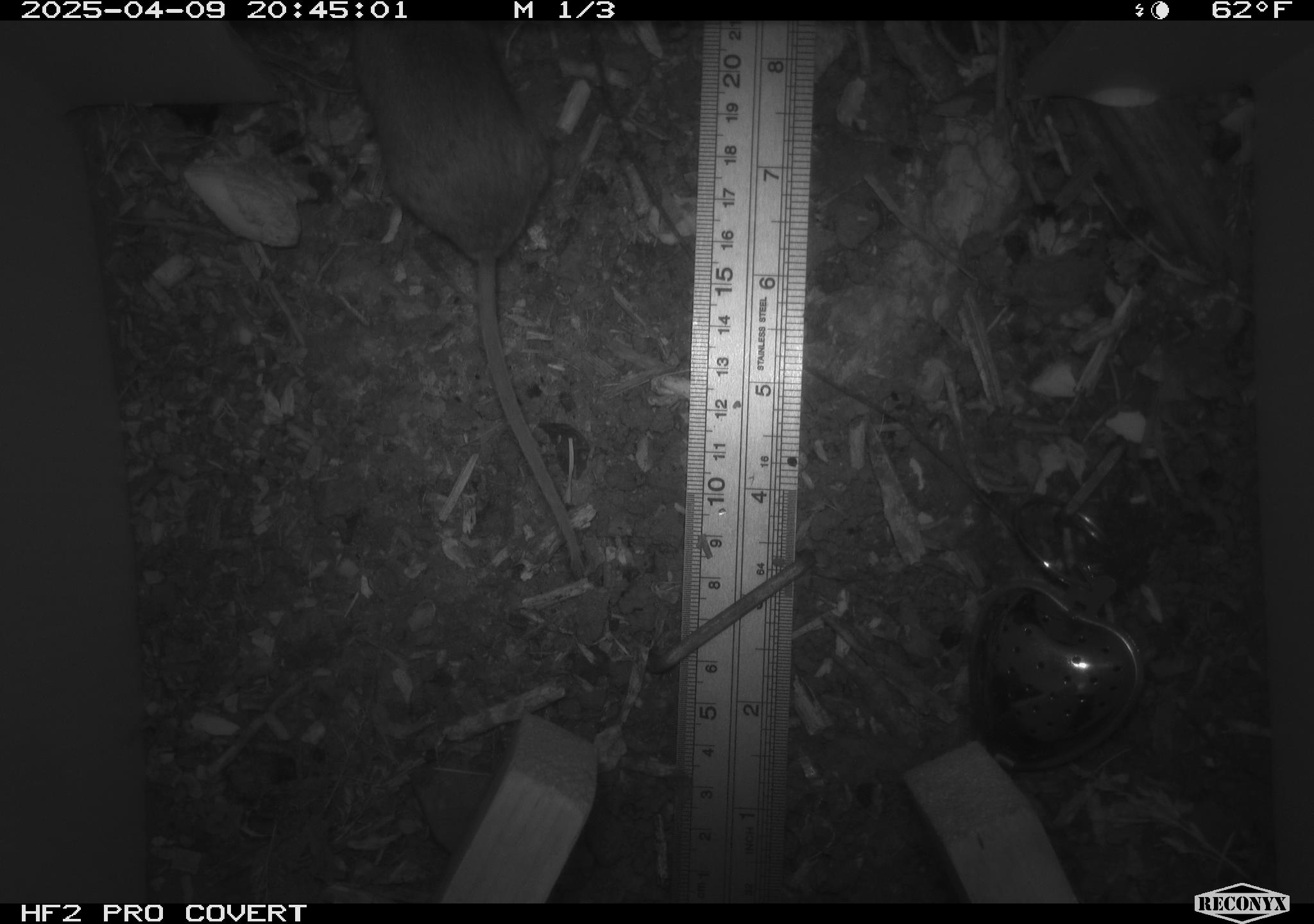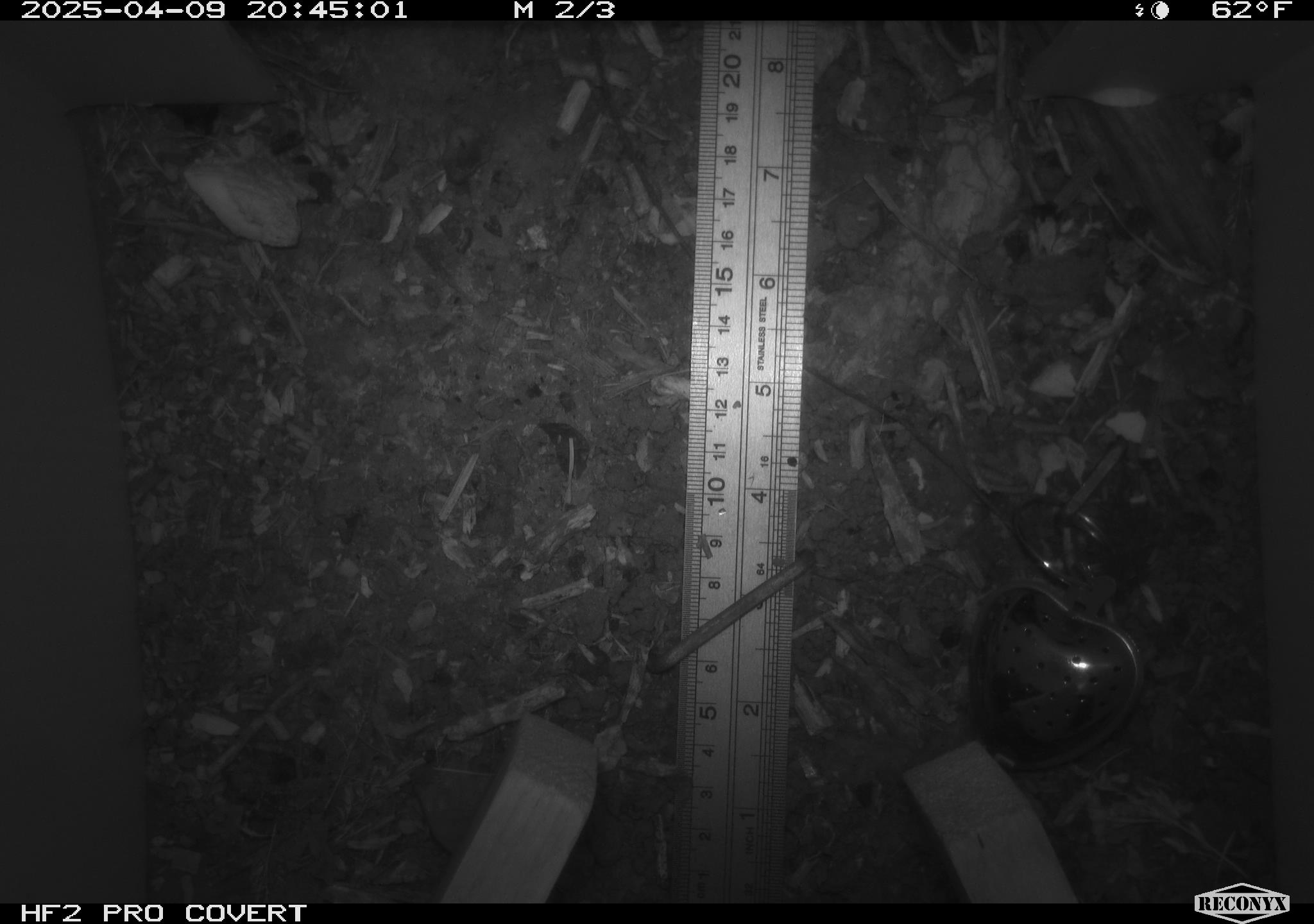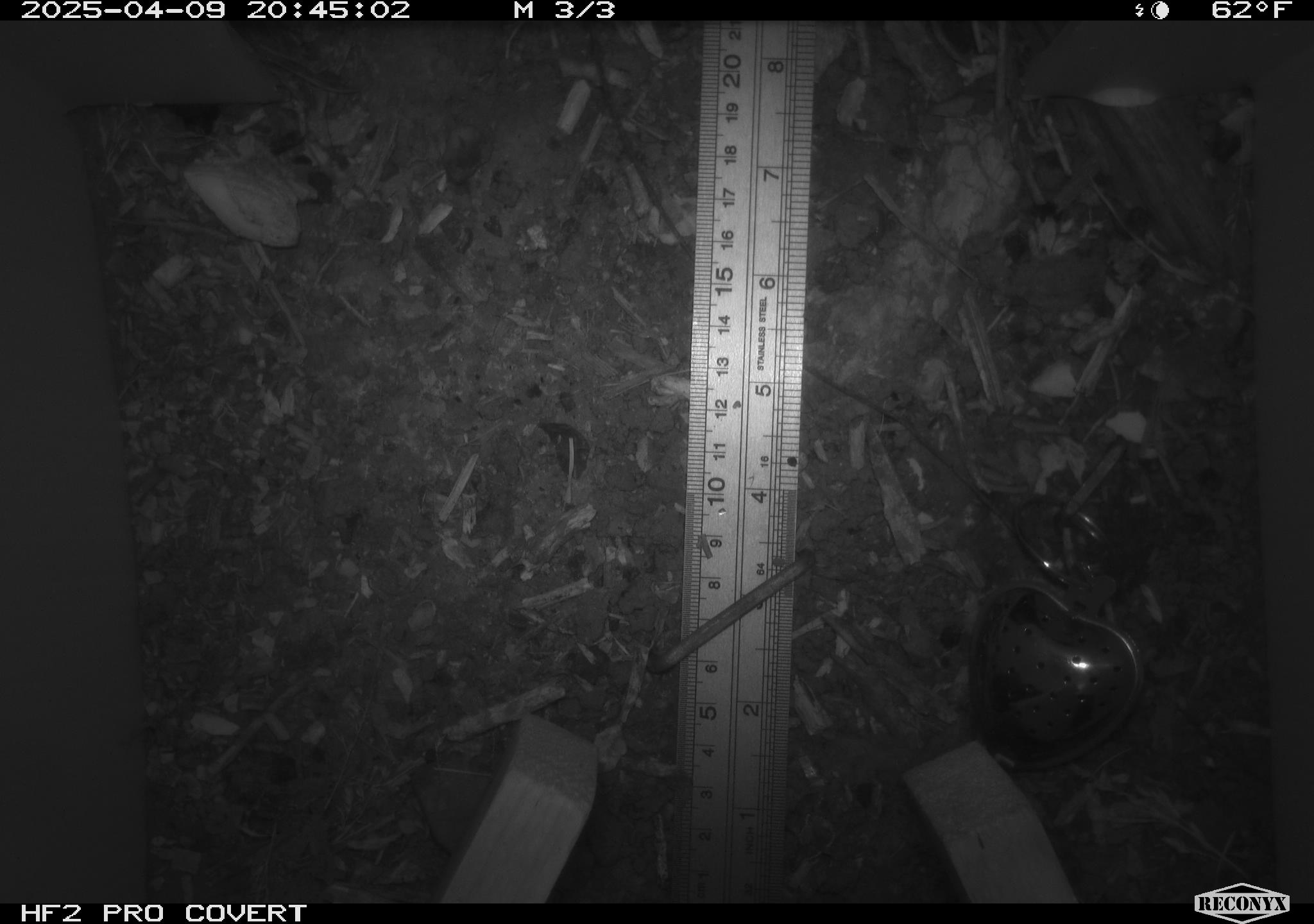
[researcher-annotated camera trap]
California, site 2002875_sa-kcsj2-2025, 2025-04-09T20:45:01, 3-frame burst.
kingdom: Animalia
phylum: Chordata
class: Mammalia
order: Rodentia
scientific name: Rodentia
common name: rodent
Rodent (Rodentia).